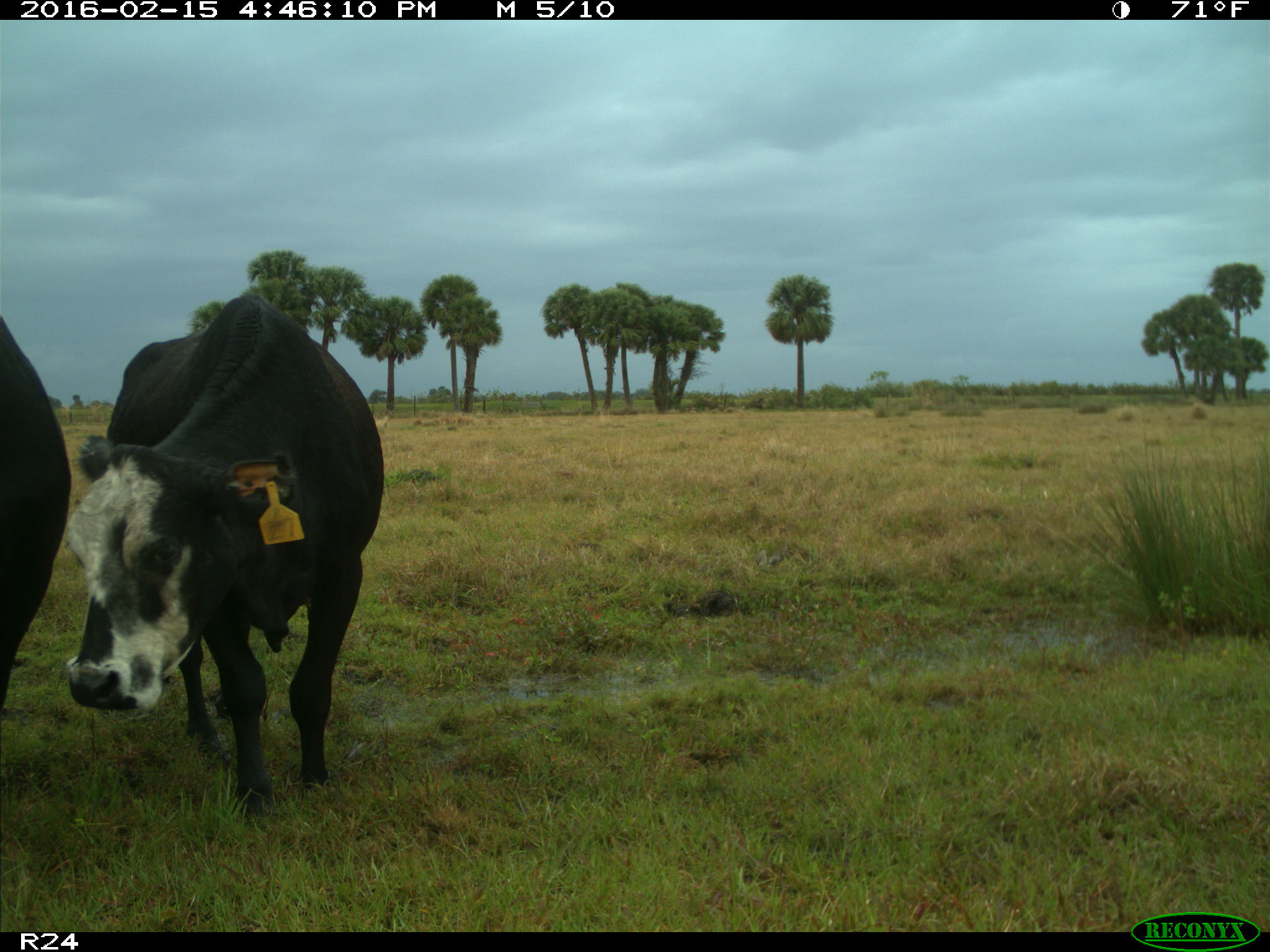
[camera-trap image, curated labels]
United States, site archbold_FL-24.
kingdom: Animalia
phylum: Chordata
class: Mammalia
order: Artiodactyla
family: Bovidae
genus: Bos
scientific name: Bos taurus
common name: domestic cow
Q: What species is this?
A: Bos taurus (domestic cow).